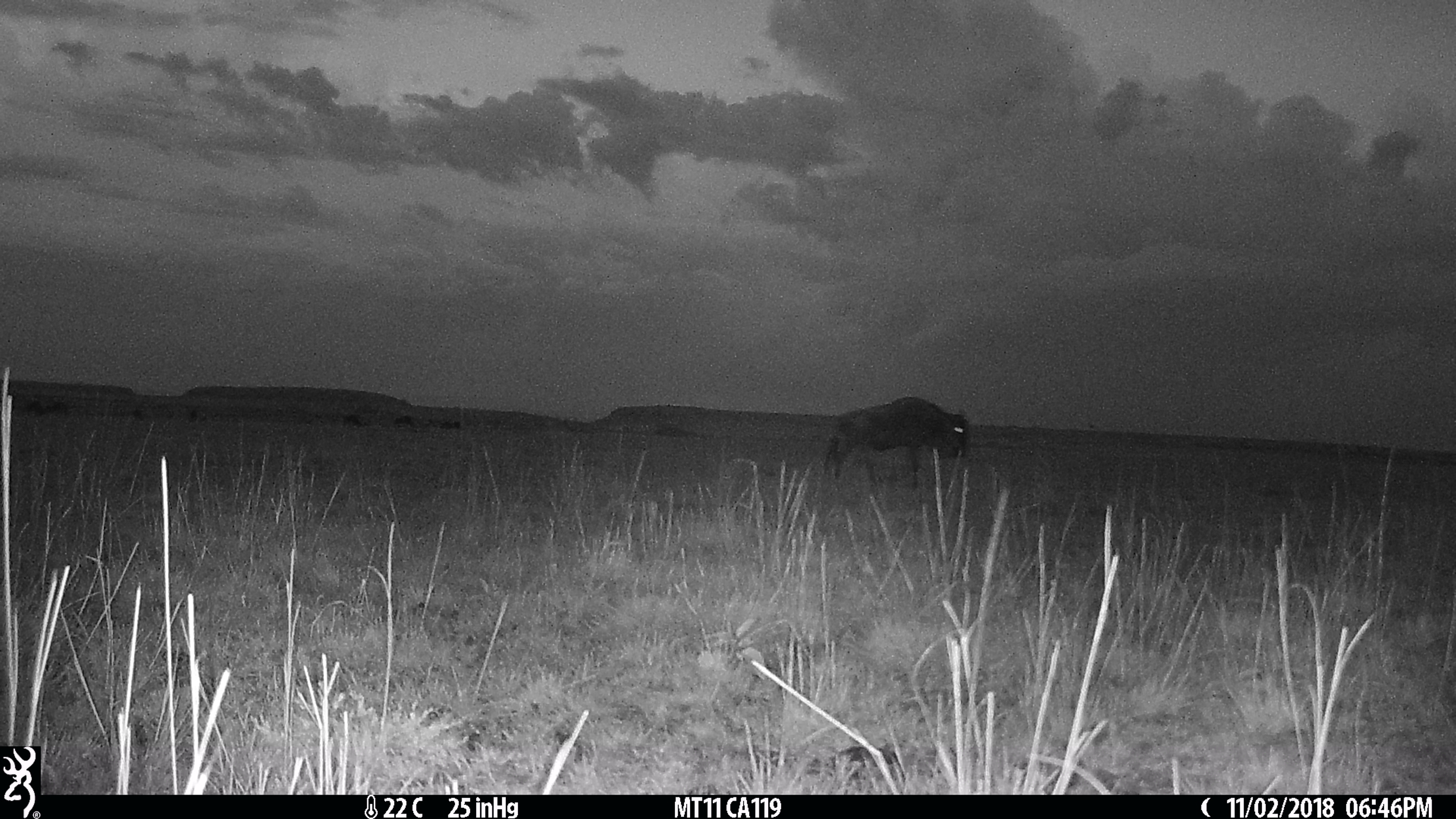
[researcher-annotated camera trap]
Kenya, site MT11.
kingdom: Animalia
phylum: Chordata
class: Mammalia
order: Artiodactyla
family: Bovidae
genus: Connochaetes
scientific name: Connochaetes taurinus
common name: blue wildebeest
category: wildebeest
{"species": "wildebeest (blue wildebeest) (Connochaetes taurinus)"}